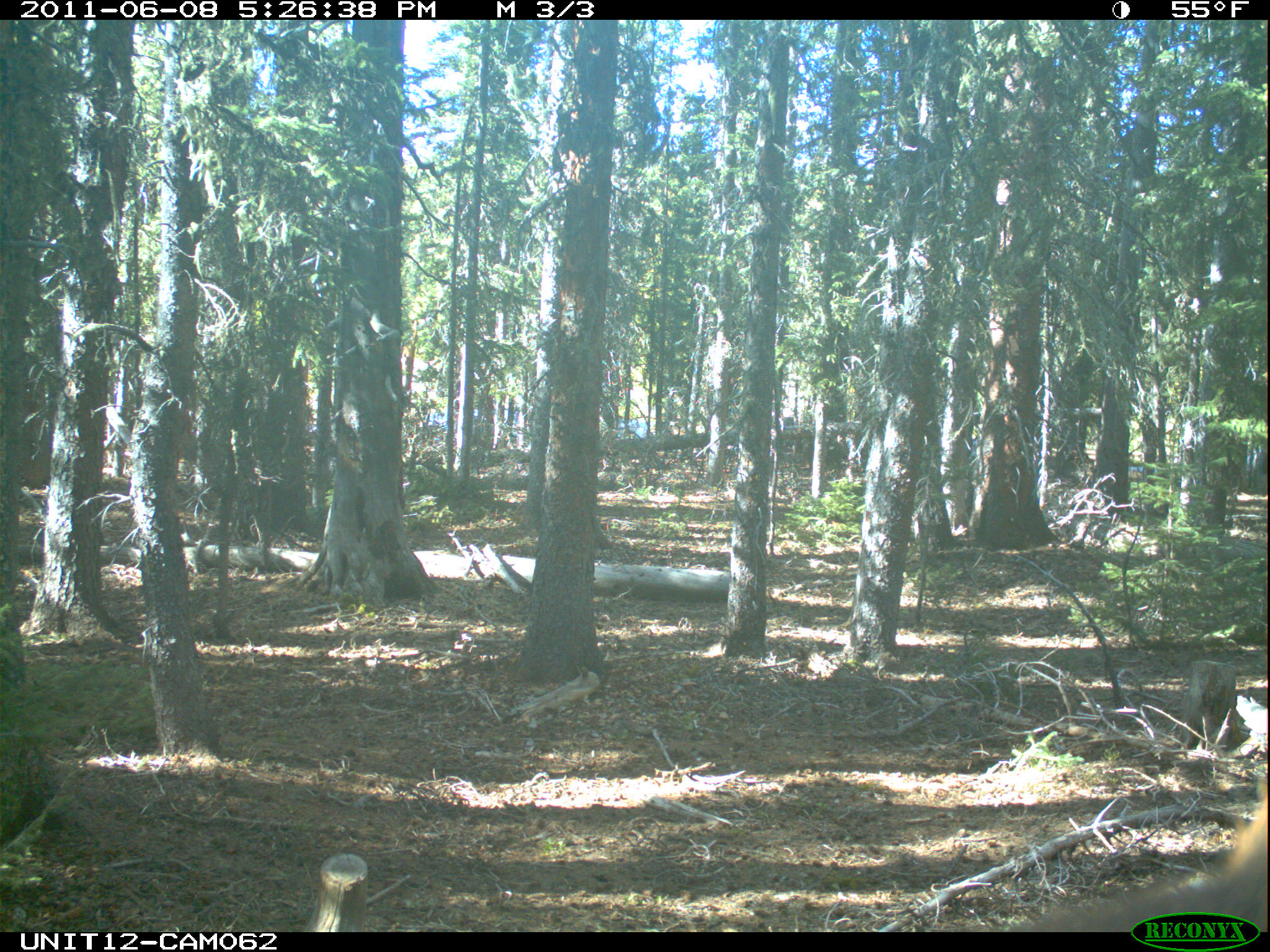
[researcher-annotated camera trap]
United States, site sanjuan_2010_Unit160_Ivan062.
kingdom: Animalia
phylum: Chordata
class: Mammalia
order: Artiodactyla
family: Cervidae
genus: Cervus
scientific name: Cervus elaphus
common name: red deer